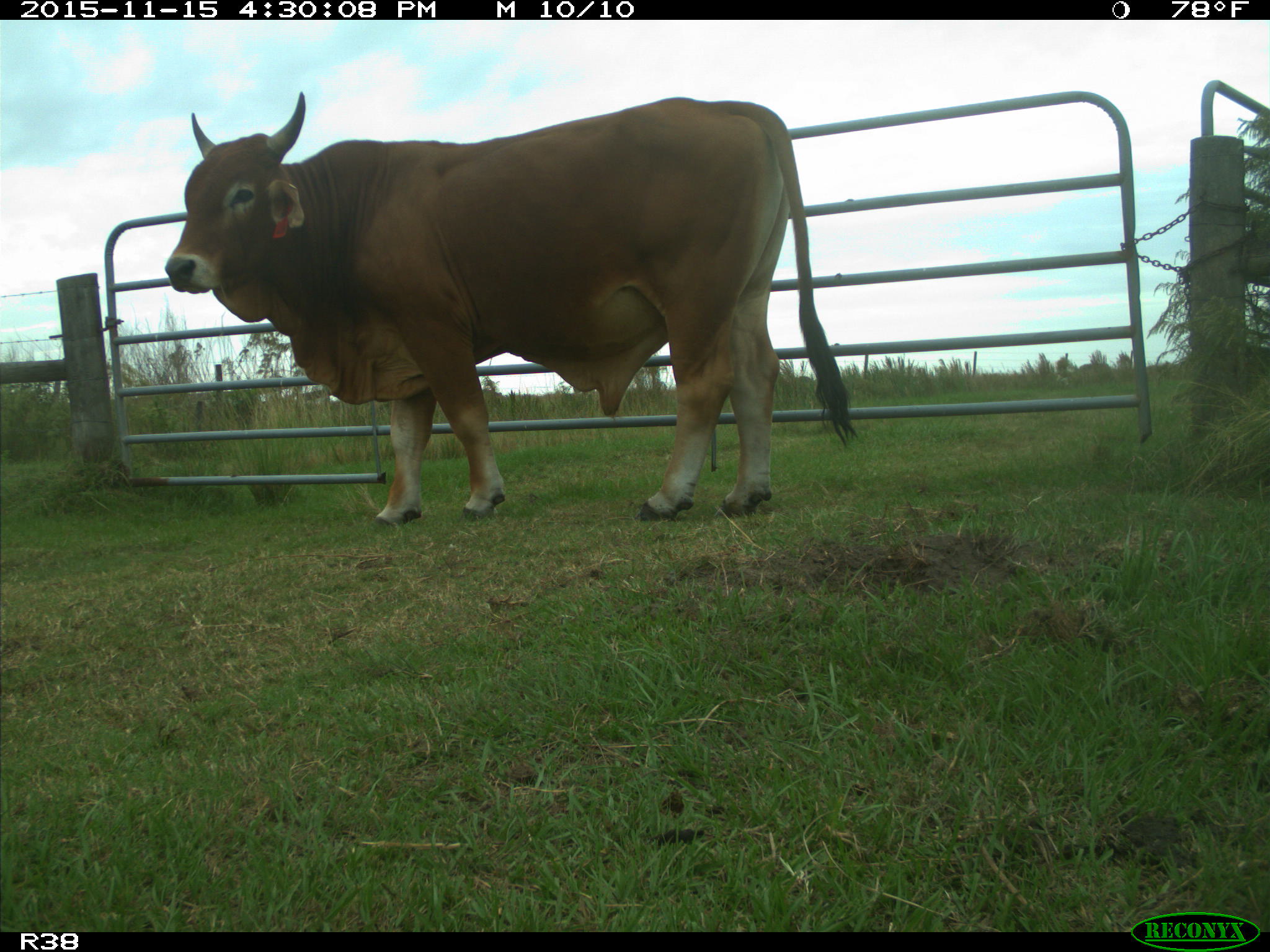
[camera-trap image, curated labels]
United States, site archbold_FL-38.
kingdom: Animalia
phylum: Chordata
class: Mammalia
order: Artiodactyla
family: Bovidae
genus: Bos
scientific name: Bos taurus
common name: domestic cow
Bos taurus (domestic cow).